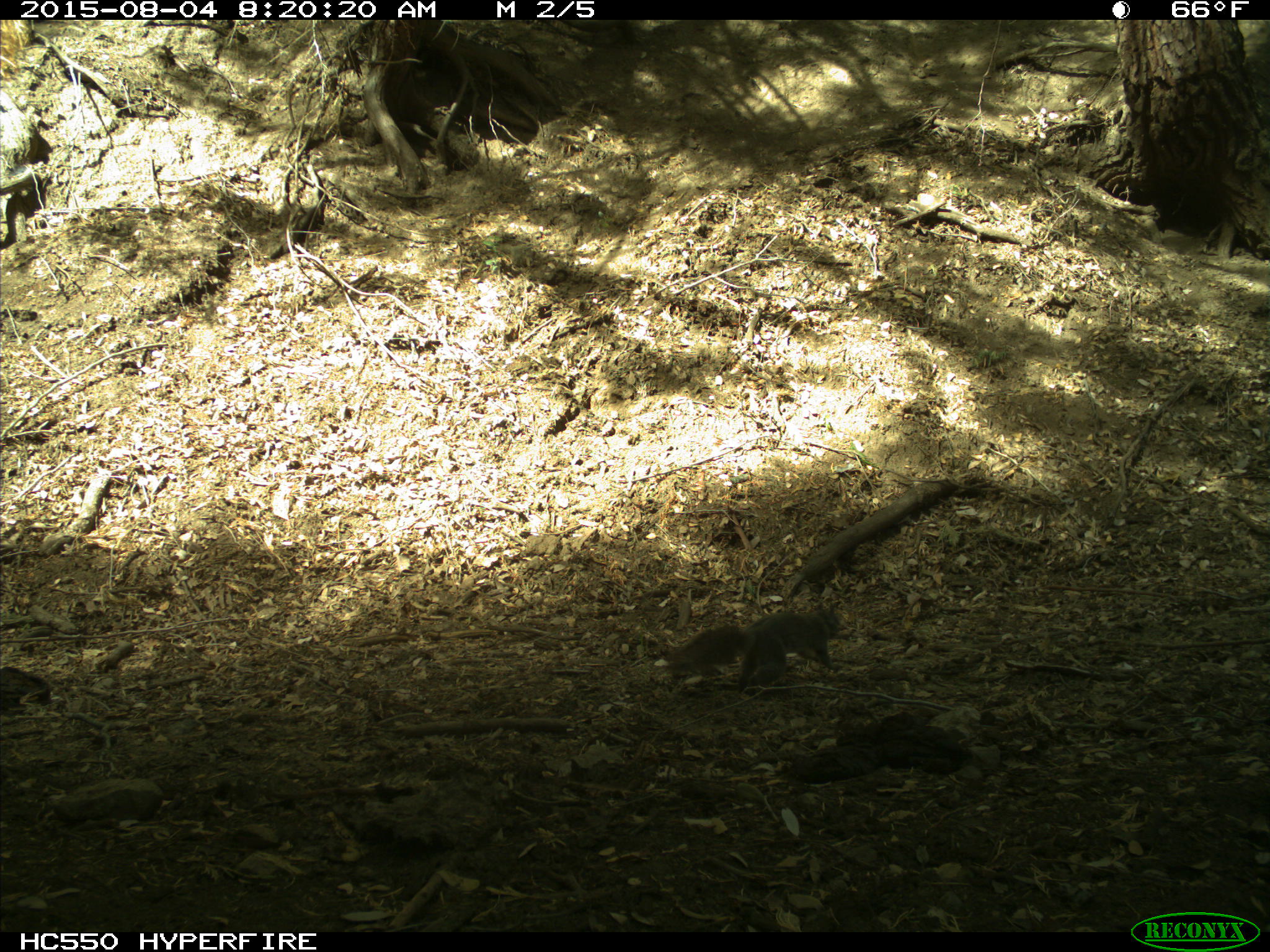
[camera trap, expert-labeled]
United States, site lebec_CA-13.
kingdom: Animalia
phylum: Chordata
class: Mammalia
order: Rodentia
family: Sciuridae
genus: Sciurus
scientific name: Sciurus carolinensis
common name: eastern gray squirrel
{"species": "Sciurus carolinensis (eastern gray squirrel)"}